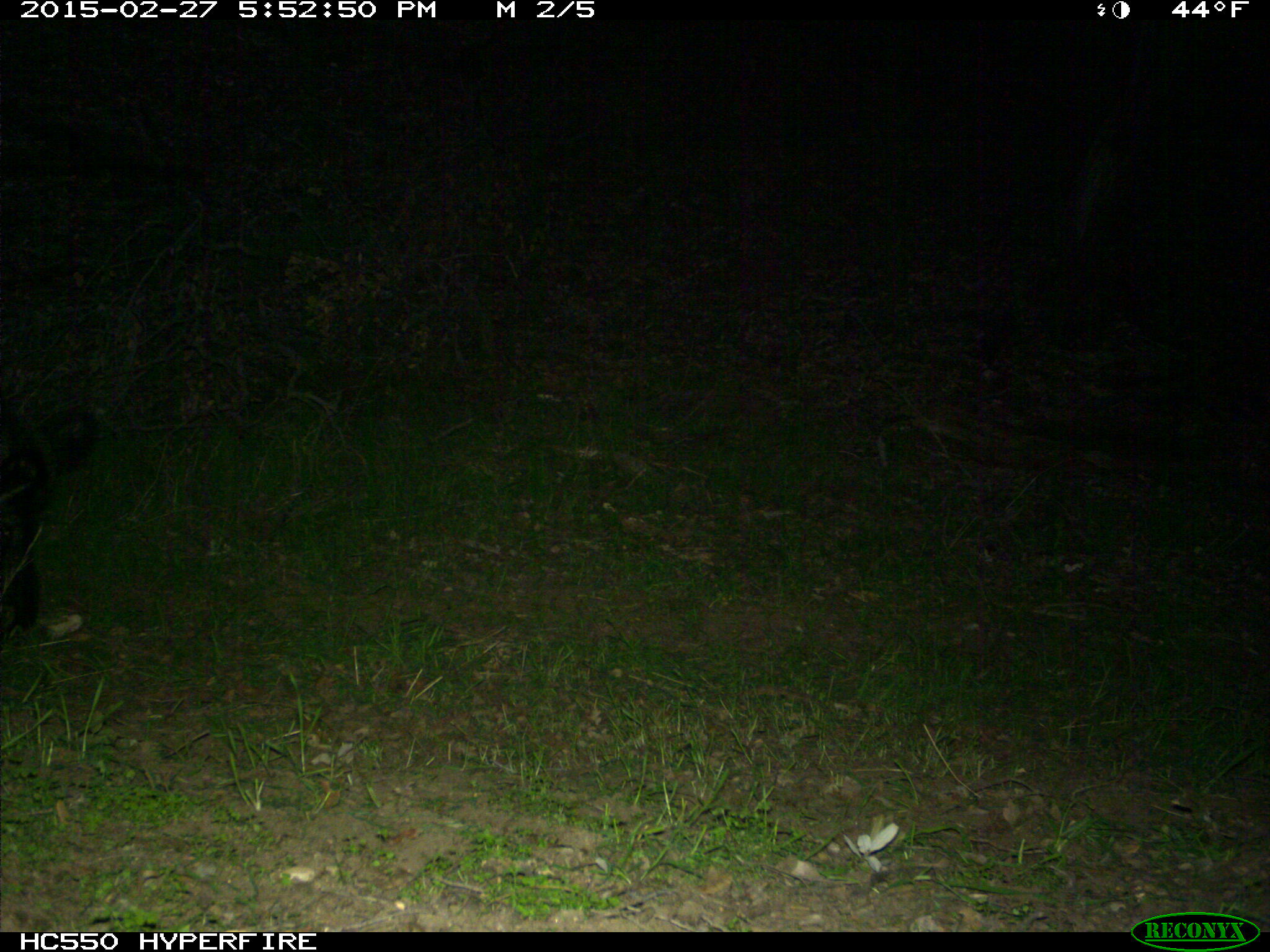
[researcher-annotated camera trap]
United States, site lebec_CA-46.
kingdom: Animalia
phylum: Chordata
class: Mammalia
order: Artiodactyla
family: Suidae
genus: Sus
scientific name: Sus scrofa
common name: wild boar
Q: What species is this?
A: Sus scrofa (wild boar).